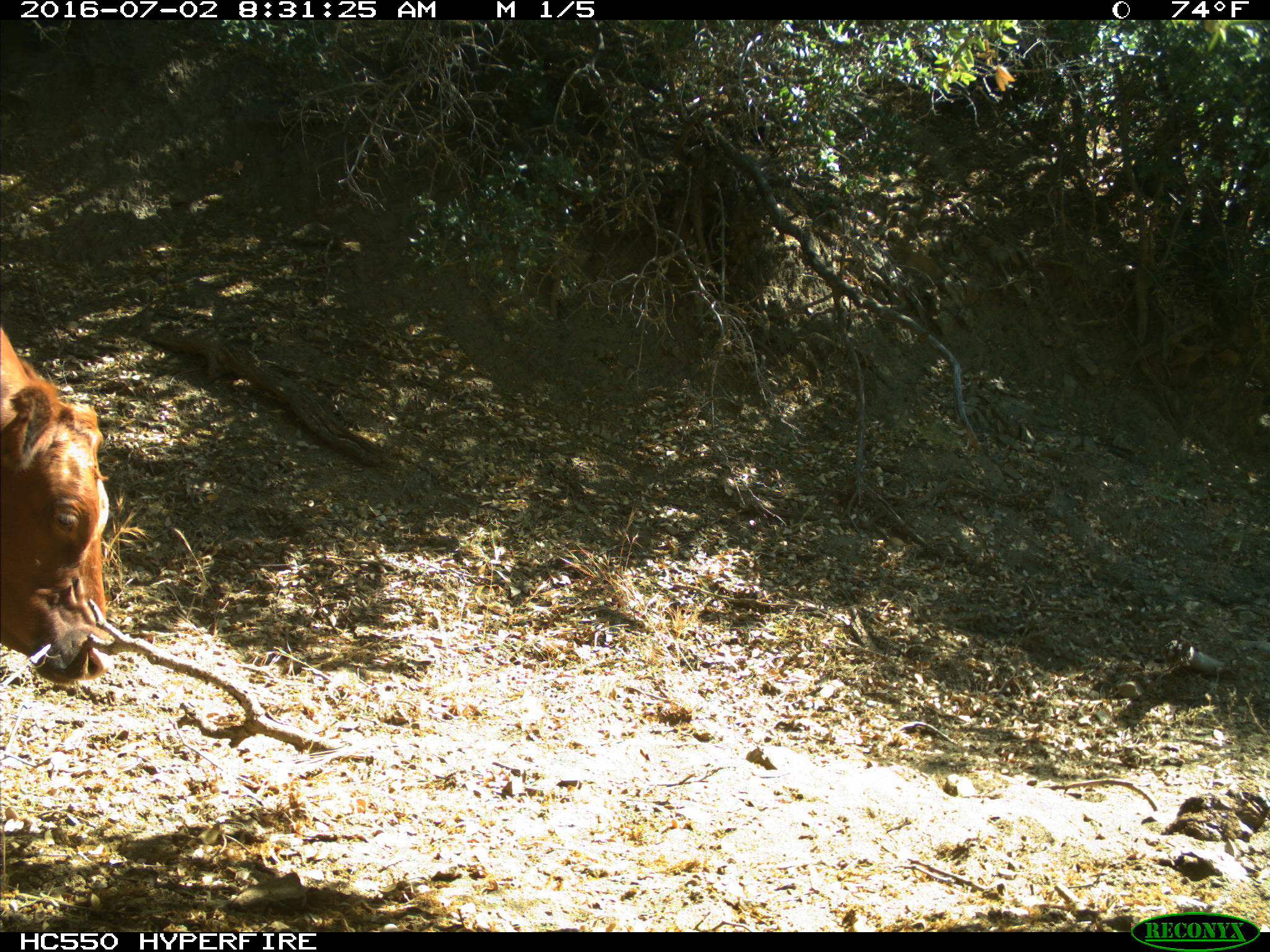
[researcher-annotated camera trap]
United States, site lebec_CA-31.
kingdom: Animalia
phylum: Chordata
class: Mammalia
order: Artiodactyla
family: Bovidae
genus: Bos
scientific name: Bos taurus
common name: domestic cow